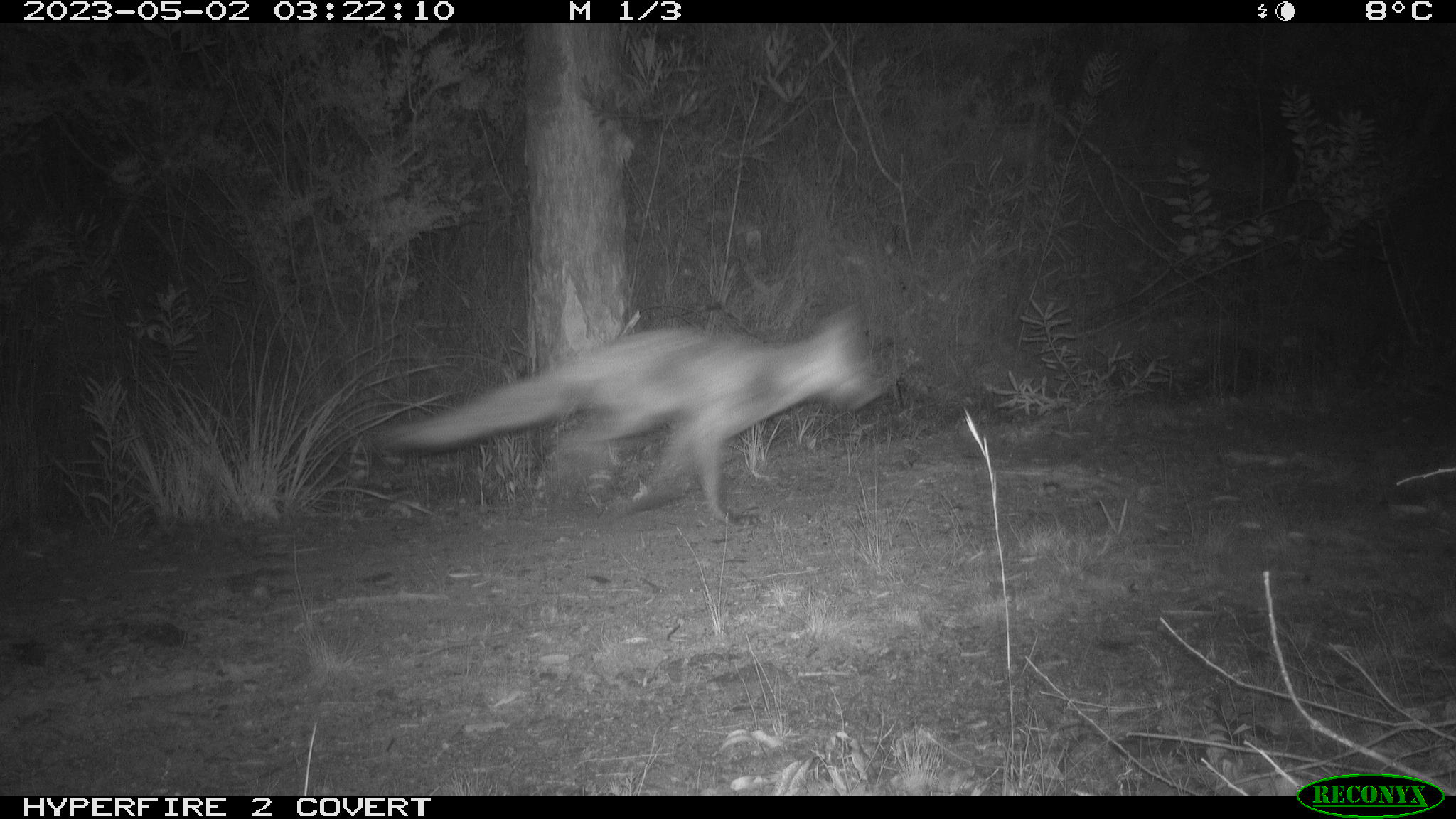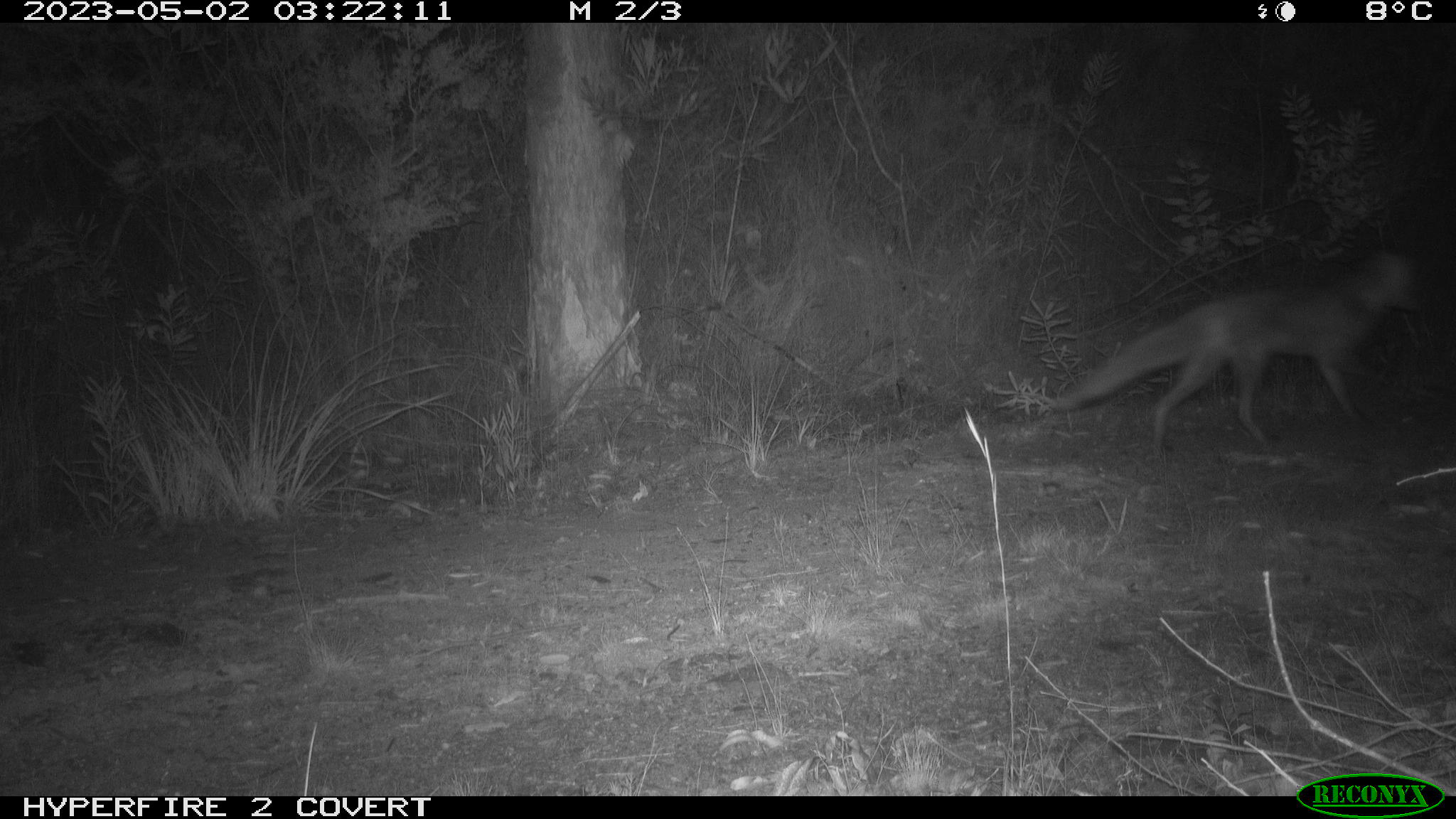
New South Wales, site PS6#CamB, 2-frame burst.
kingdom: Animalia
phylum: Chordata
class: Mammalia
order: Carnivora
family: Canidae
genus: Vulpes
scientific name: Vulpes vulpes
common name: red fox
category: fox